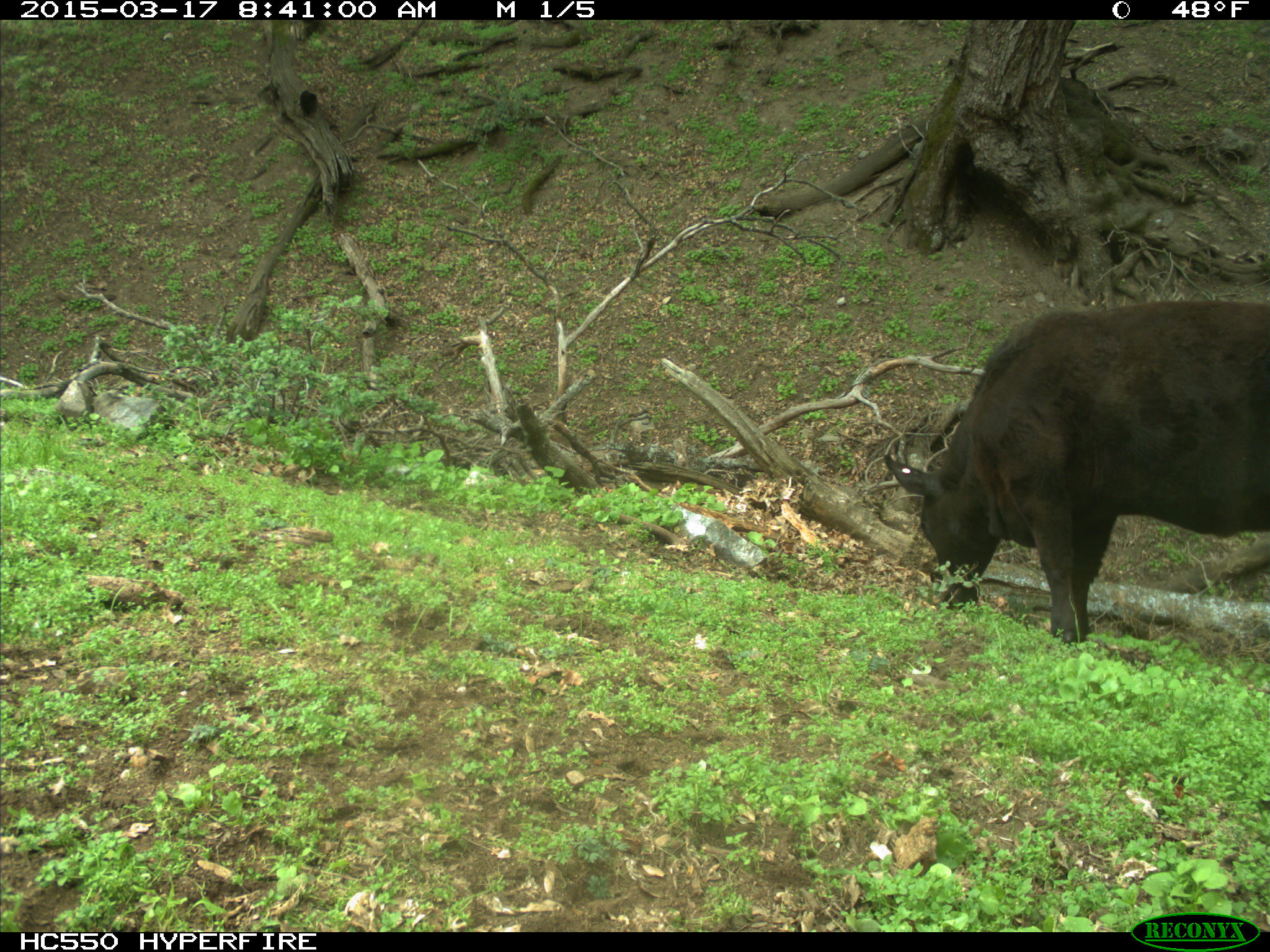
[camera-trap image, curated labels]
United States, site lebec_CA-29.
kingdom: Animalia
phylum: Chordata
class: Mammalia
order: Artiodactyla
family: Bovidae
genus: Bos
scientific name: Bos taurus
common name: domestic cow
Bos taurus (domestic cow).